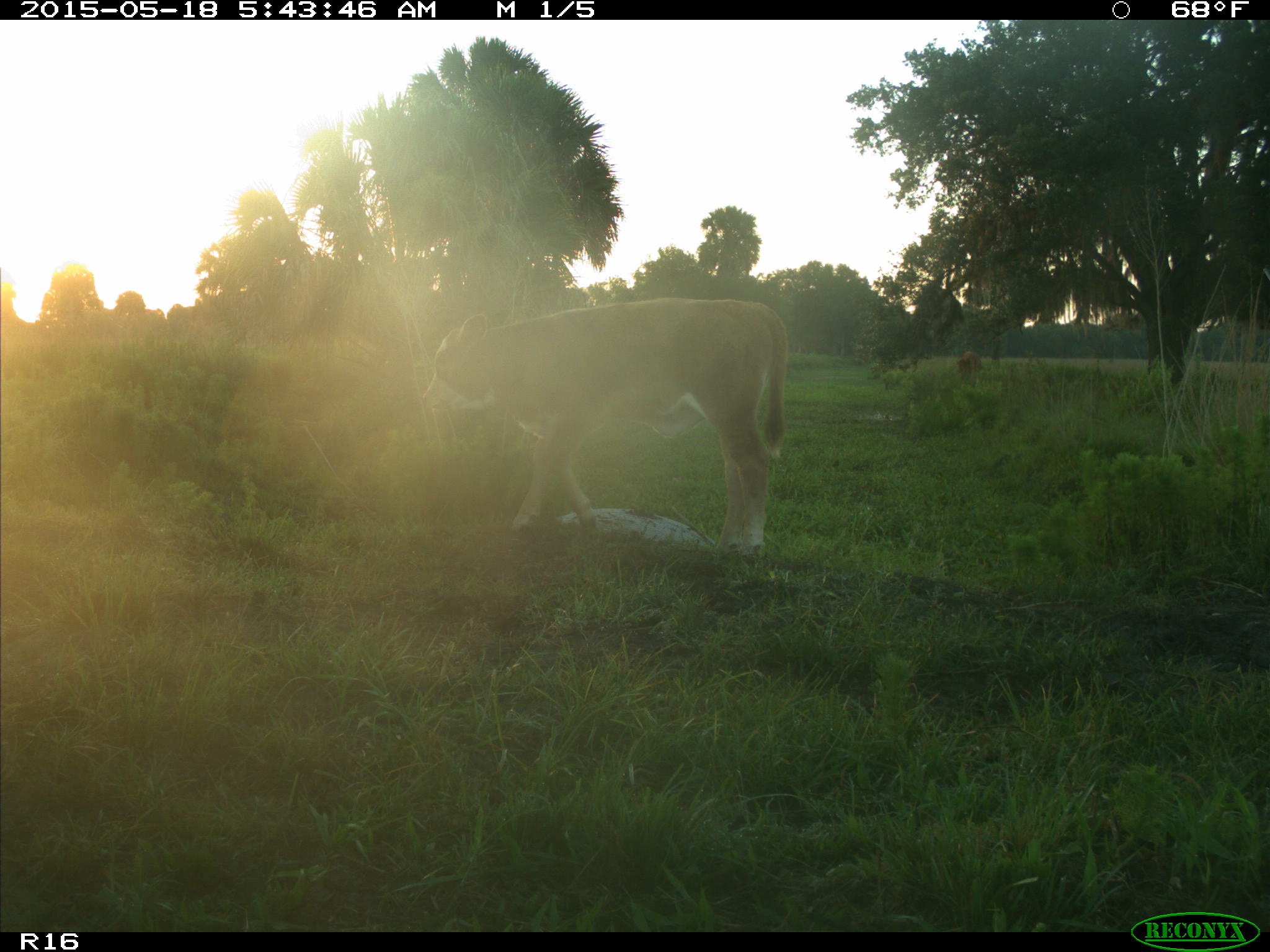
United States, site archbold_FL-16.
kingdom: Animalia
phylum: Chordata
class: Mammalia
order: Artiodactyla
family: Bovidae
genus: Bos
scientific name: Bos taurus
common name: domestic cow